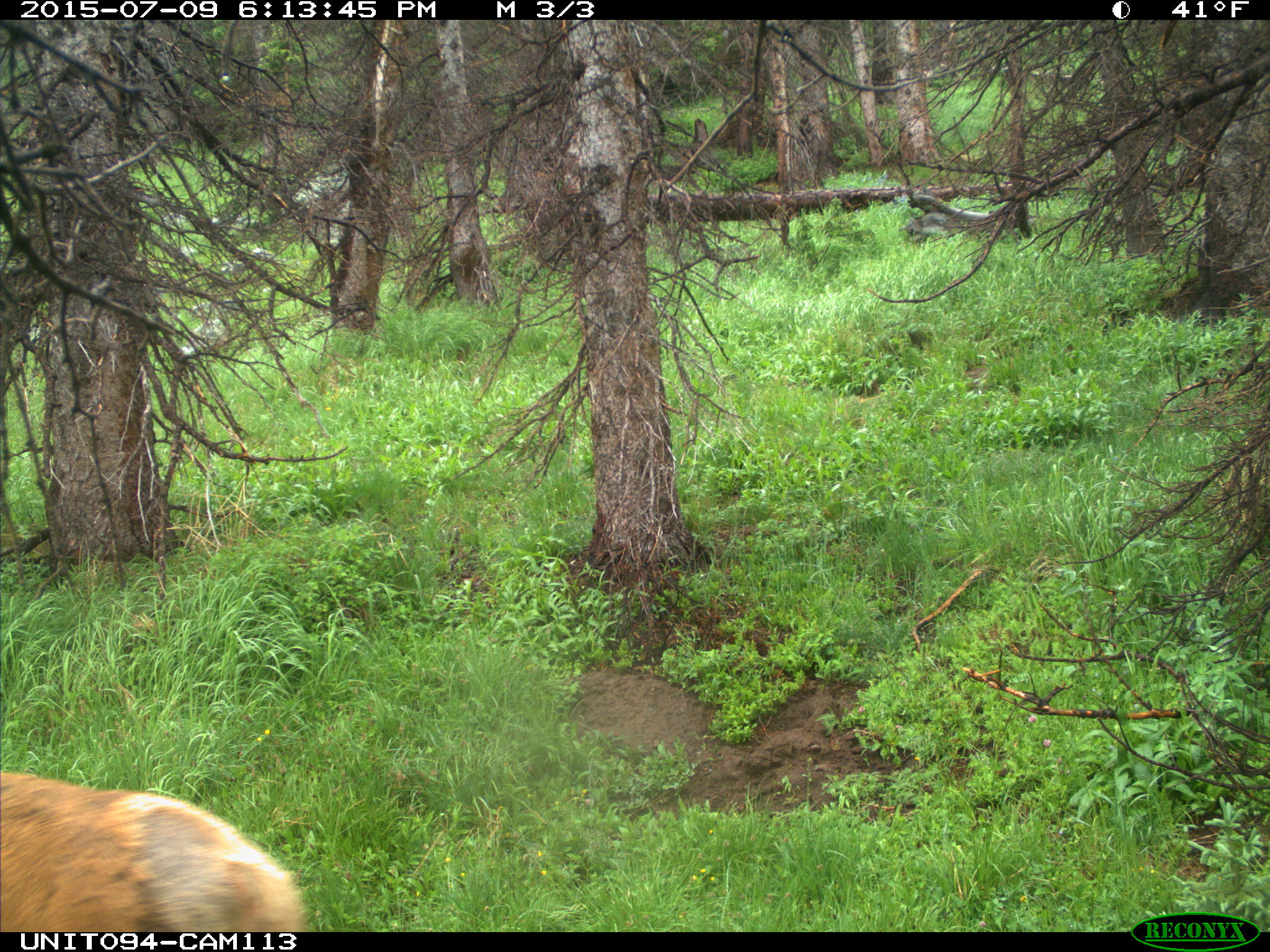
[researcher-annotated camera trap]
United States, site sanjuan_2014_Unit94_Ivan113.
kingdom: Animalia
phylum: Chordata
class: Mammalia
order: Artiodactyla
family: Cervidae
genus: Cervus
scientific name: Cervus elaphus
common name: red deer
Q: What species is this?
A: Cervus elaphus (red deer).